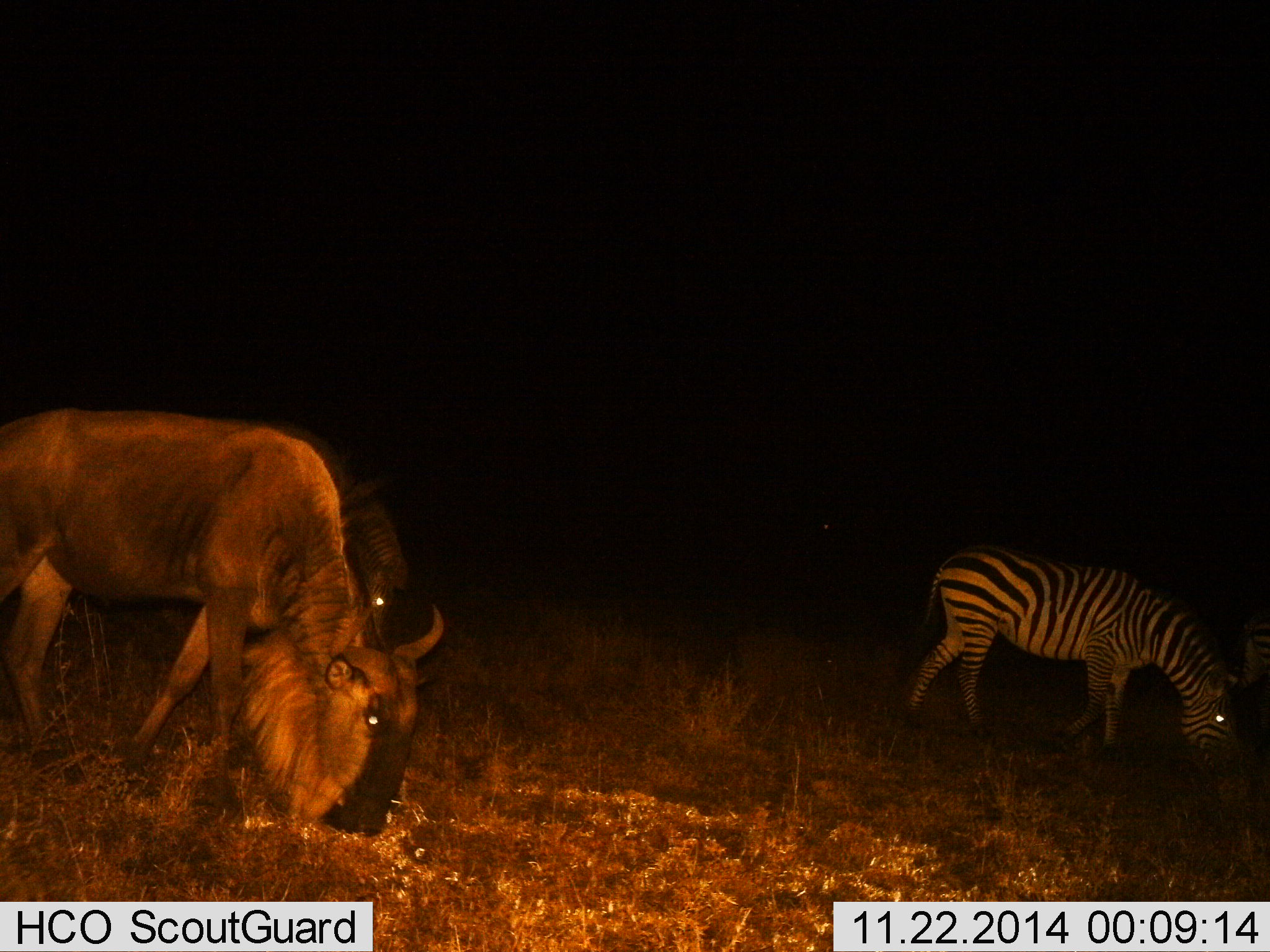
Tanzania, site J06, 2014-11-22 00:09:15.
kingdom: Animalia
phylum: Chordata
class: Mammalia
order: Artiodactyla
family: Bovidae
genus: Connochaetes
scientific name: Connochaetes taurinus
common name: blue wildebeest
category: wildebeest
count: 2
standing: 20%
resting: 0%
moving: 0%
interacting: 0%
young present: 0%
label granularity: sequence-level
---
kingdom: Animalia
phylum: Chordata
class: Mammalia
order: Perissodactyla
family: Equidae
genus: Equus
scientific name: Equus quagga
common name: plains zebra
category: zebra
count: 2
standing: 20%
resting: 0%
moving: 10%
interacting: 0%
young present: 0%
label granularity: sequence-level